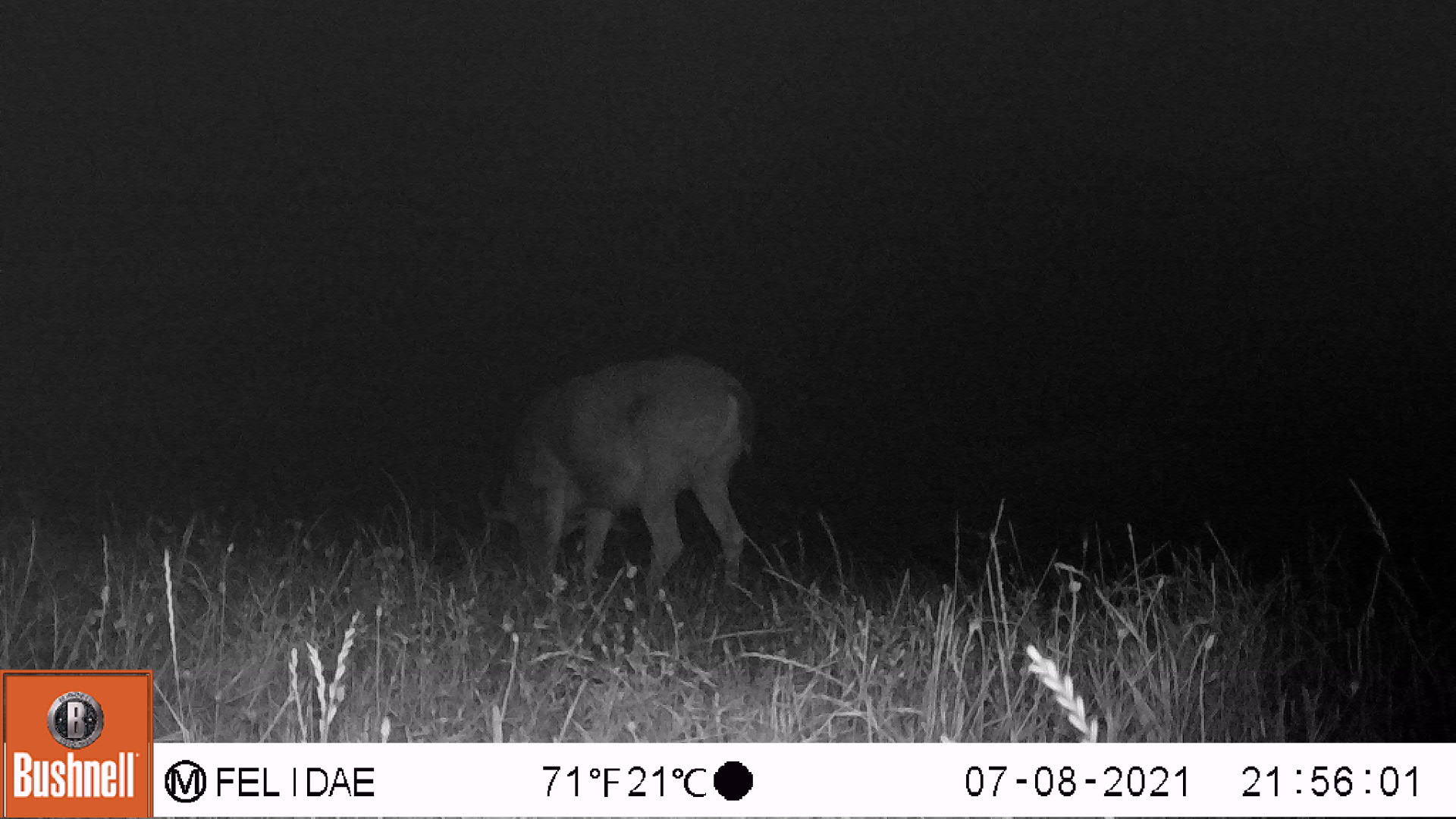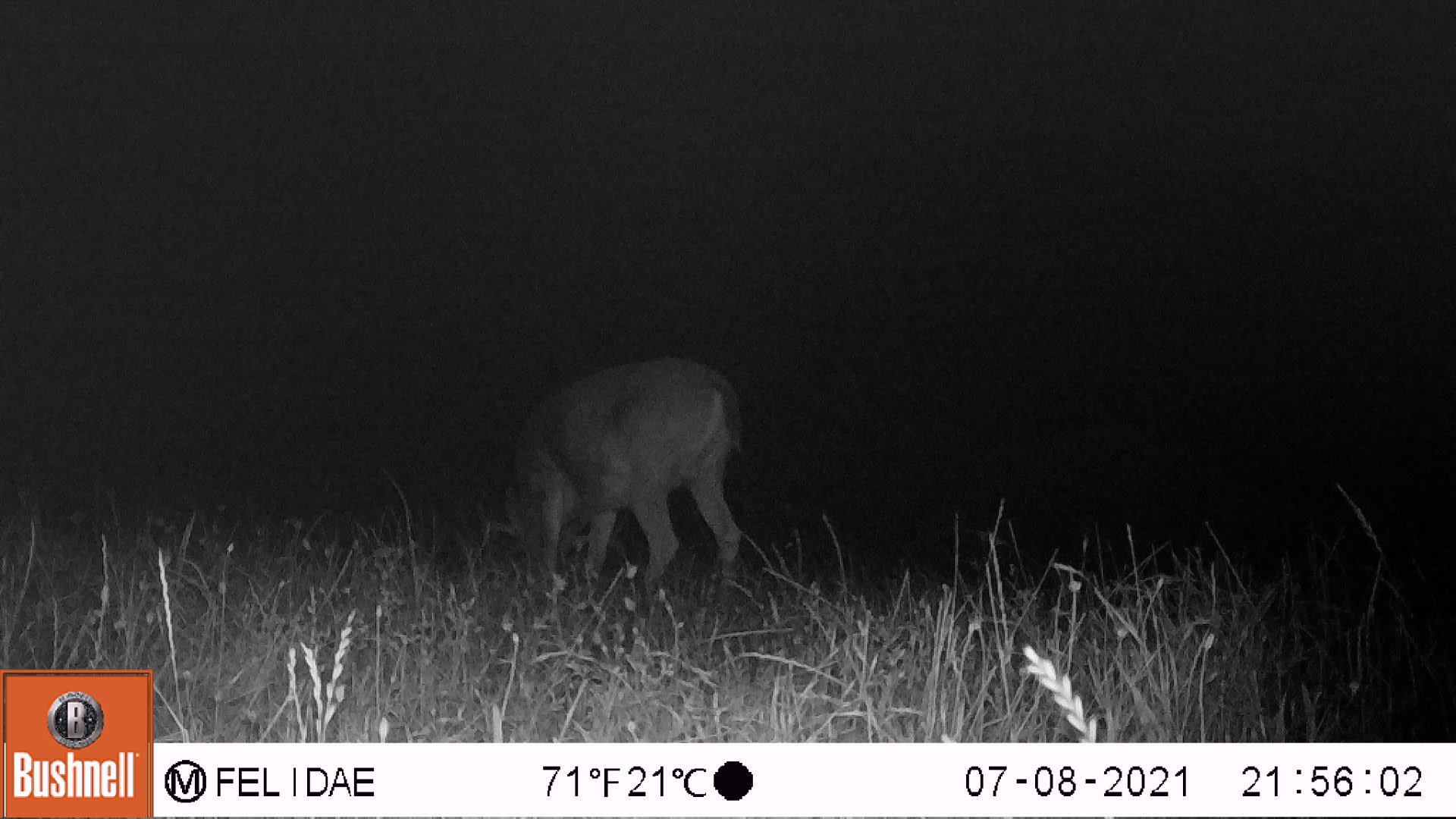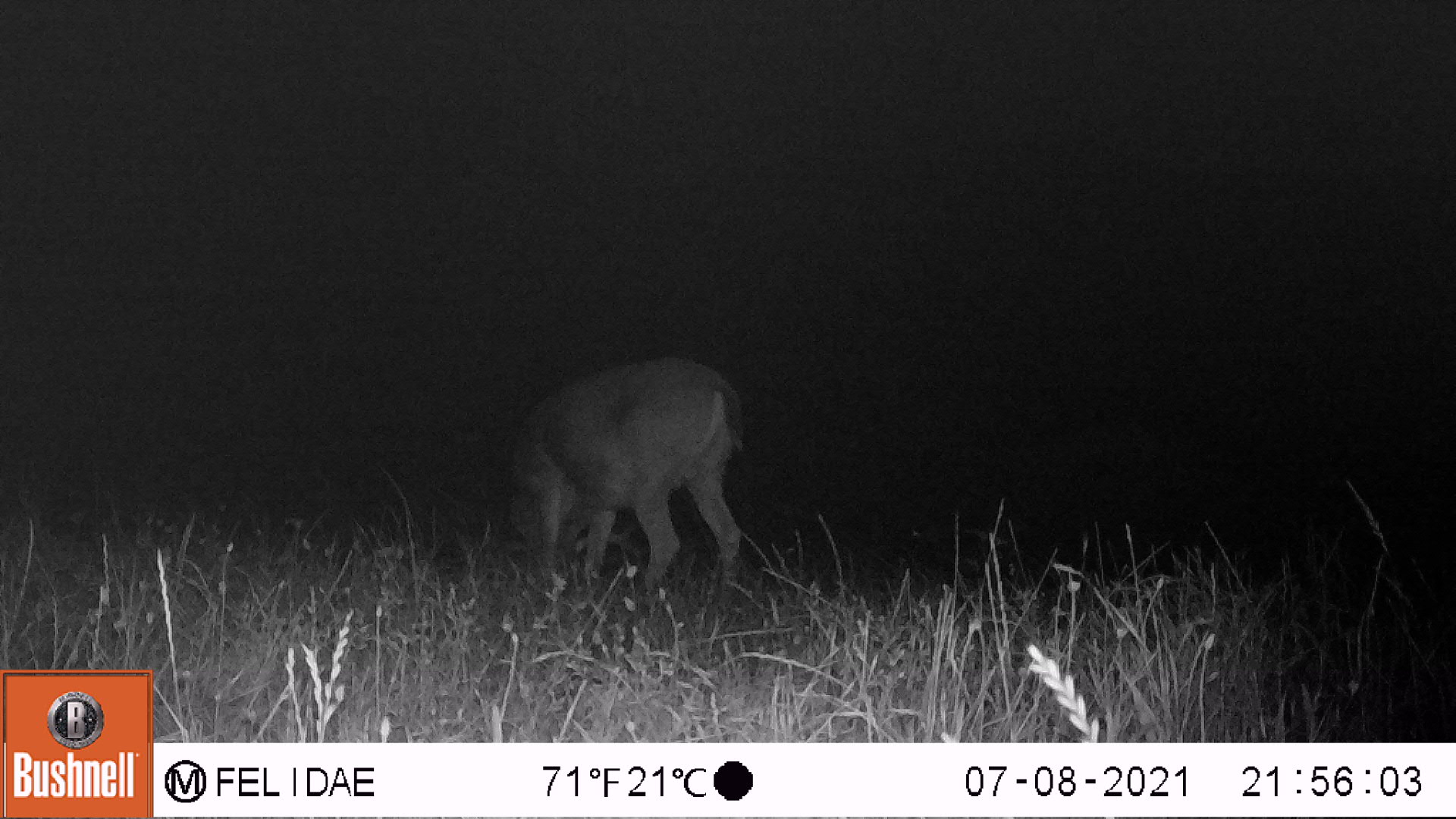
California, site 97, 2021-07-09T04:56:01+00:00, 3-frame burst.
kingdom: Animalia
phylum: Chordata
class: Mammalia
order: Artiodactyla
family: Cervidae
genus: Odocoileus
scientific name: Odocoileus hemionus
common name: mule deer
Mule deer (Odocoileus hemionus).